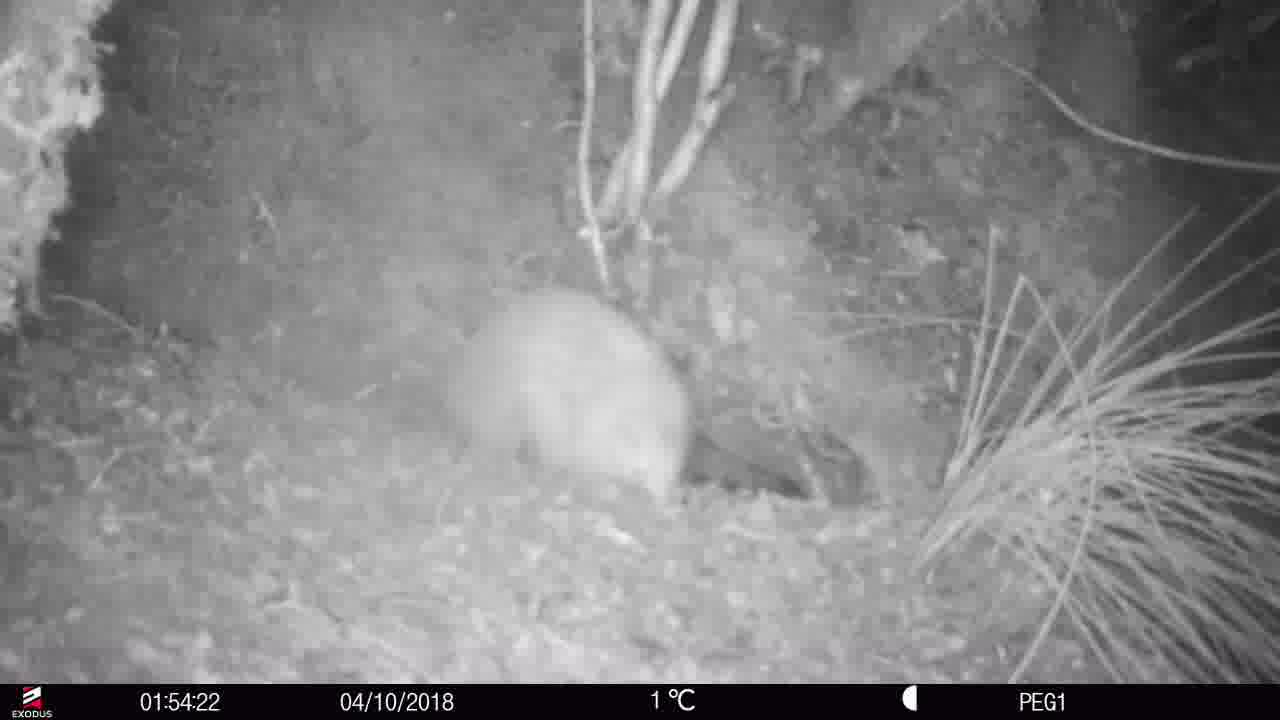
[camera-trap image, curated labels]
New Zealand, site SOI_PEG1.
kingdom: Animalia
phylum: Chordata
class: Aves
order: Apterygiformes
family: Apterygidae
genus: Apteryx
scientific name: Apteryx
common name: kiwi